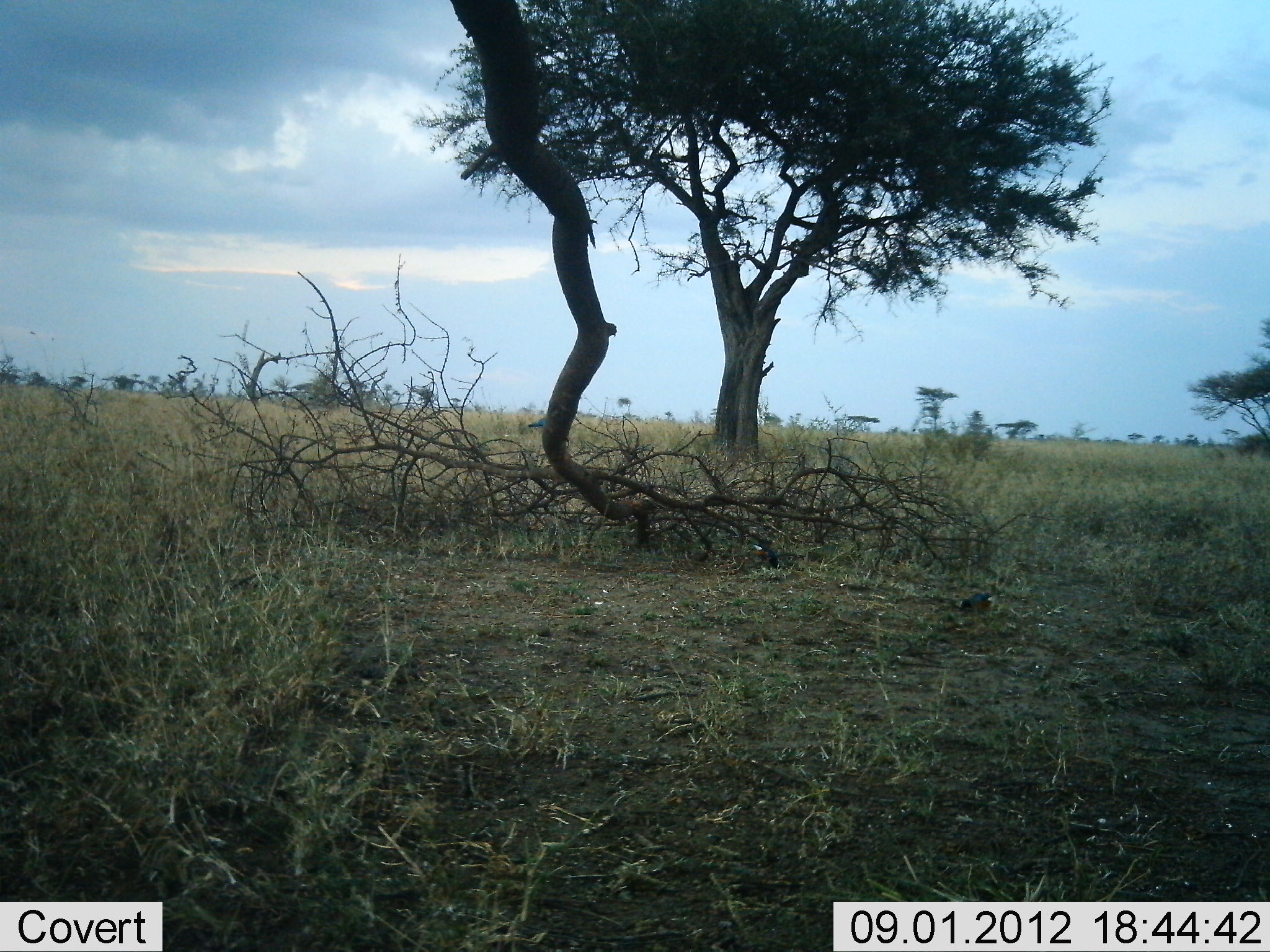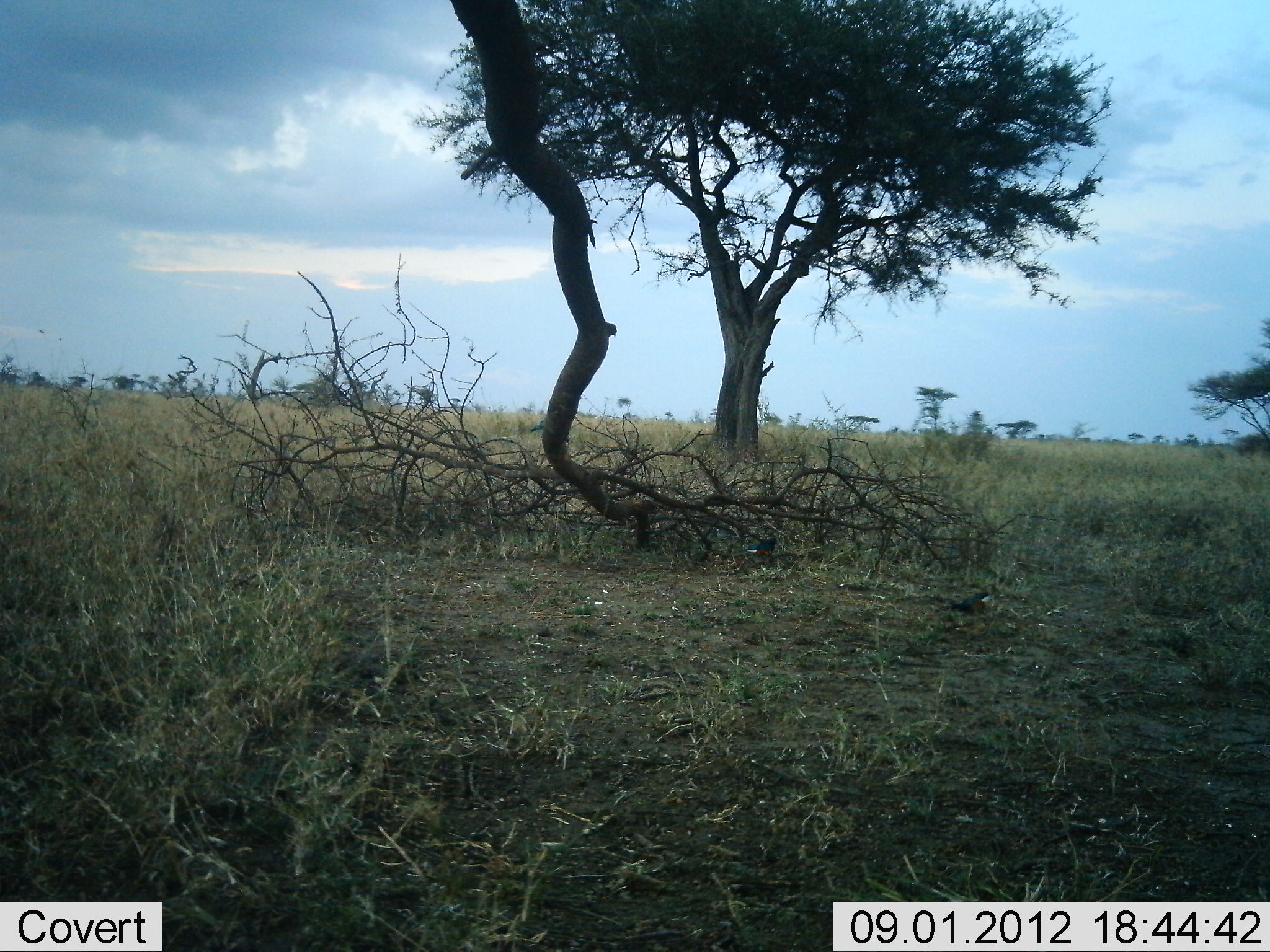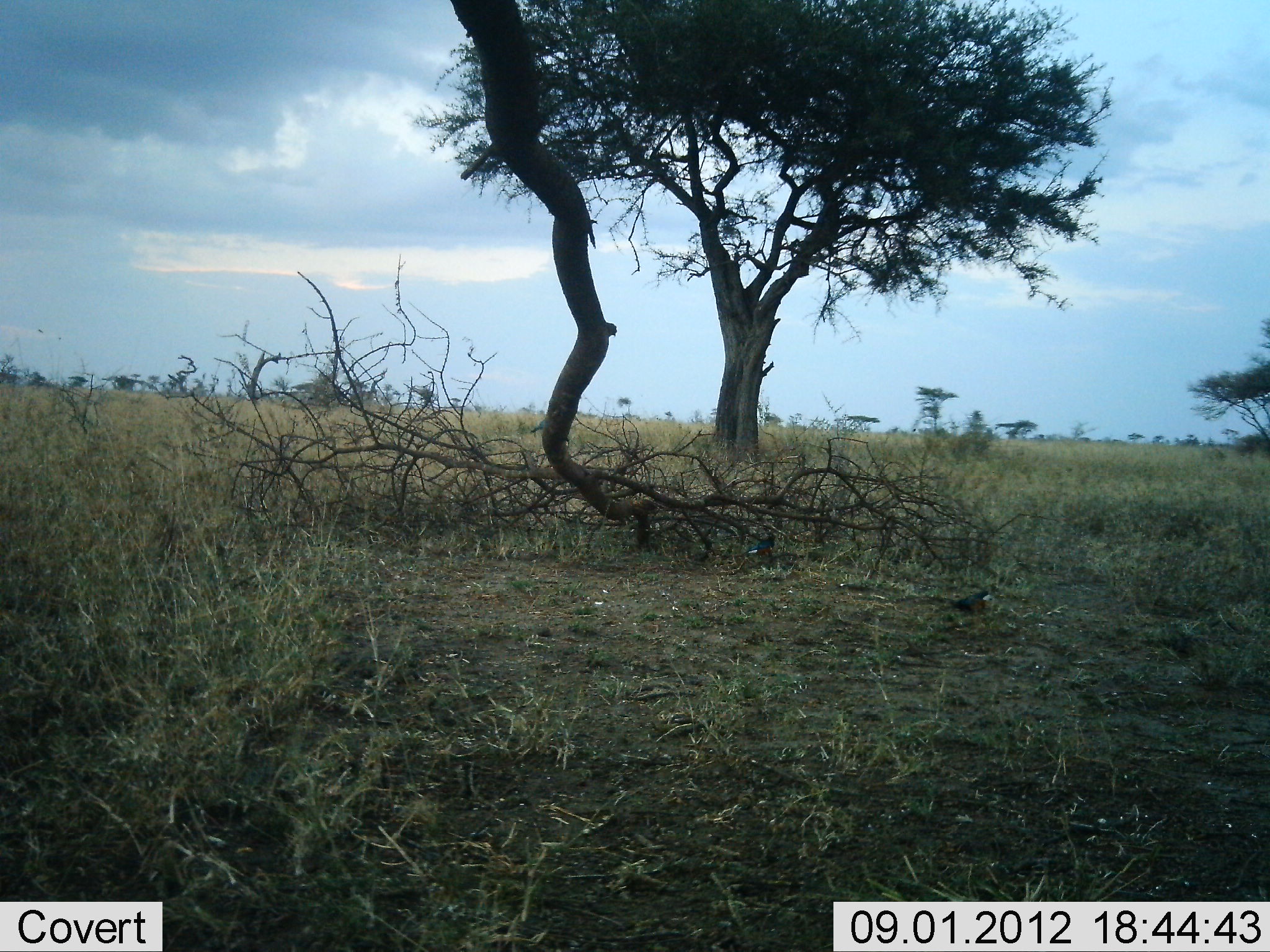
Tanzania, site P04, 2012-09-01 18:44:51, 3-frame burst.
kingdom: Animalia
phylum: Chordata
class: Aves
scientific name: Aves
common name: bird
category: otherbird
Otherbird (bird) (Aves), count 2. Behavior (volunteer vote fractions): standing 70%, resting 20%, moving 30%, interacting 0%. Young present (vote fraction): 0%. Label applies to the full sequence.